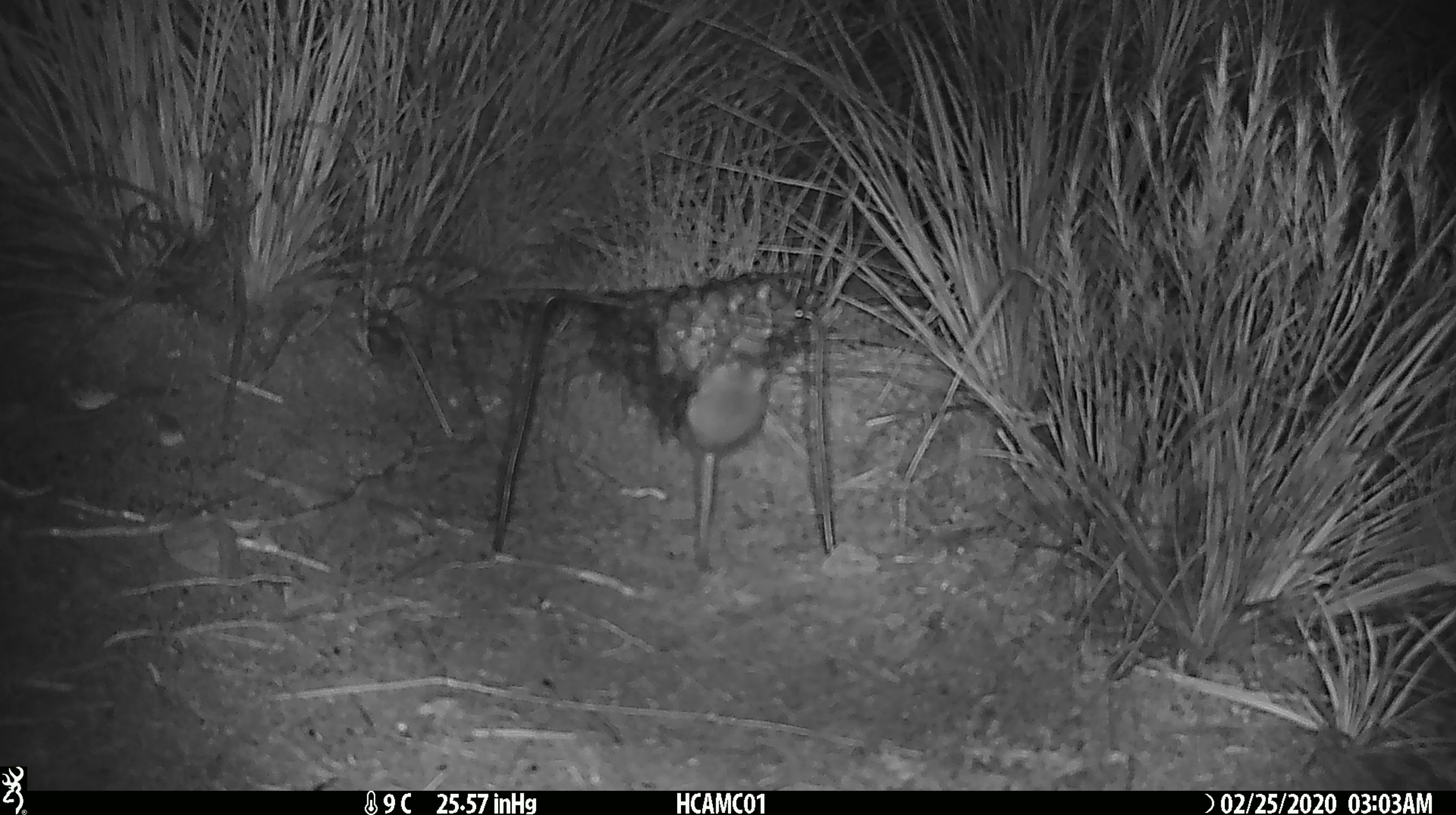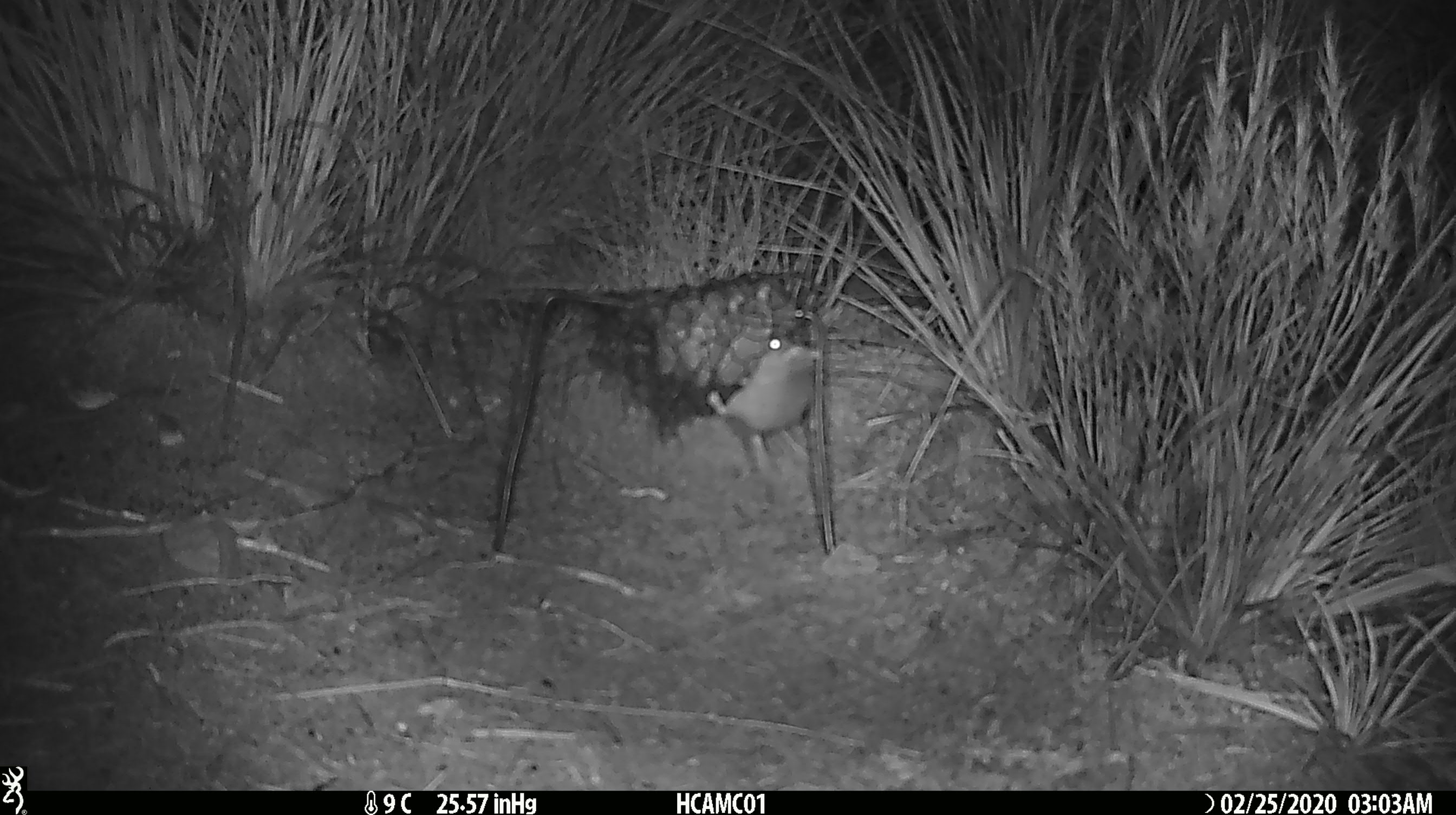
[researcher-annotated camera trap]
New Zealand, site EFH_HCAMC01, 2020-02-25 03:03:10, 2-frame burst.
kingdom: Animalia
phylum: Chordata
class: Mammalia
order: Rodentia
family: Muridae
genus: Mus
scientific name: Mus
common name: mouse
Mouse (Mus).